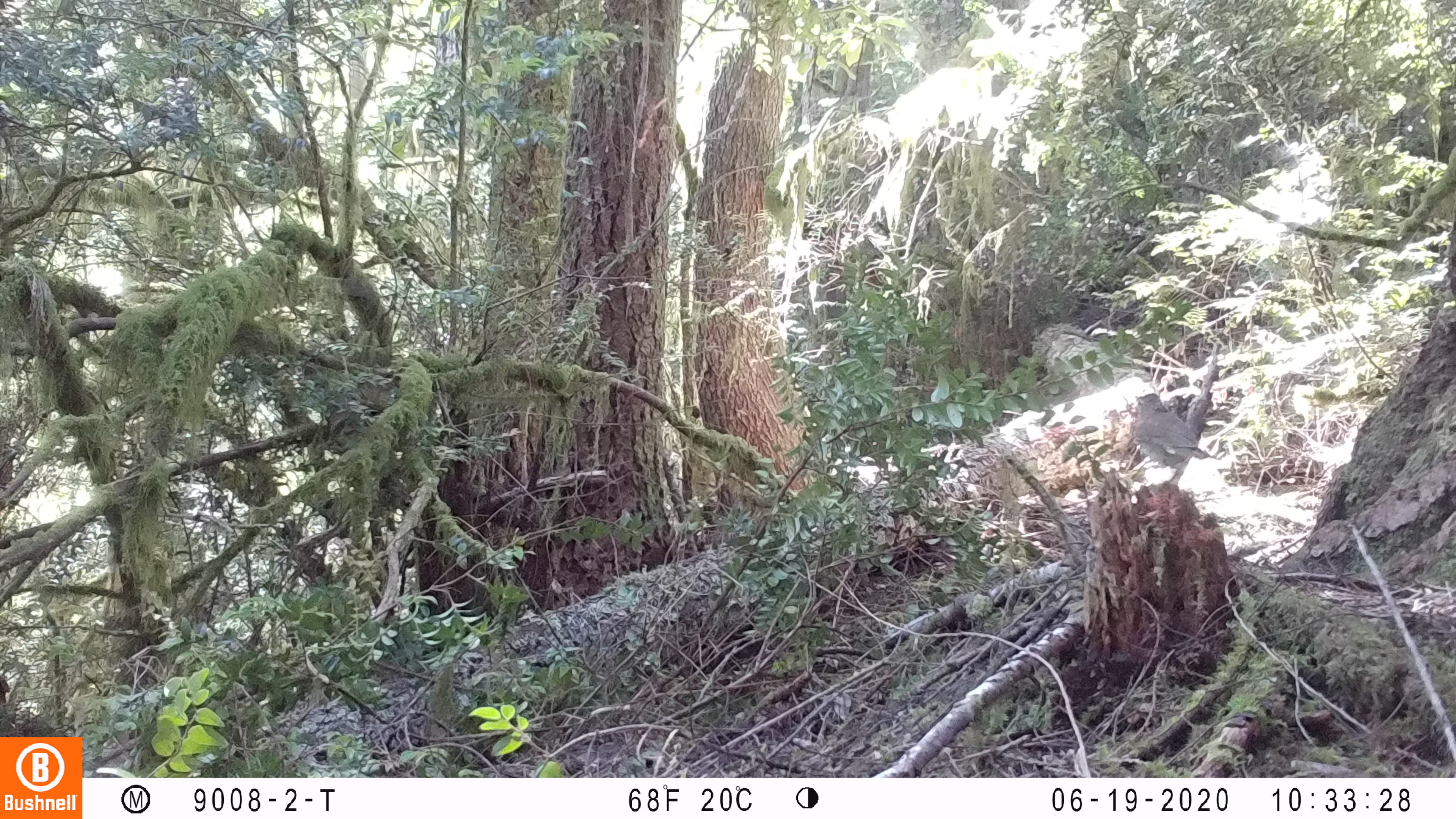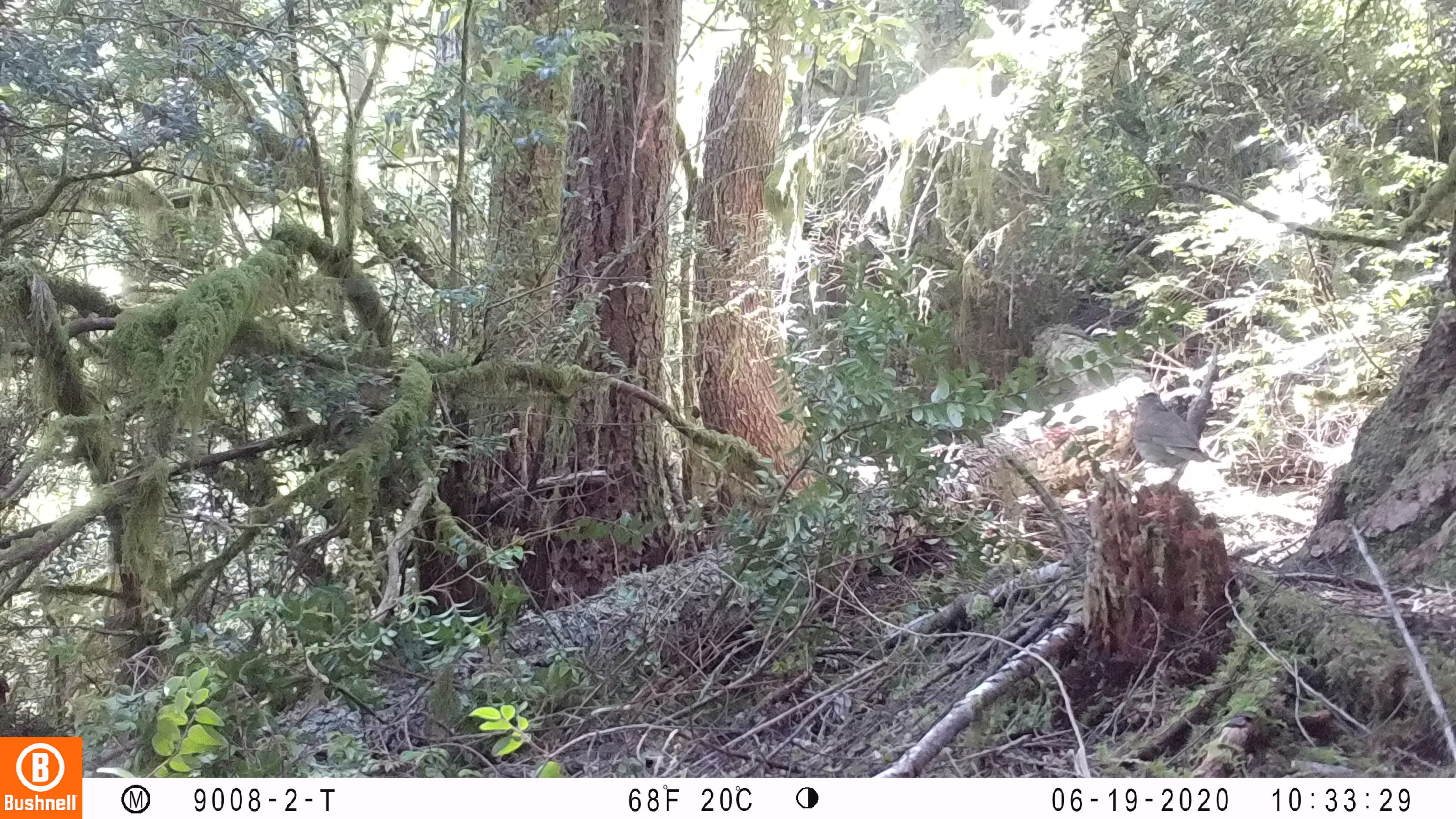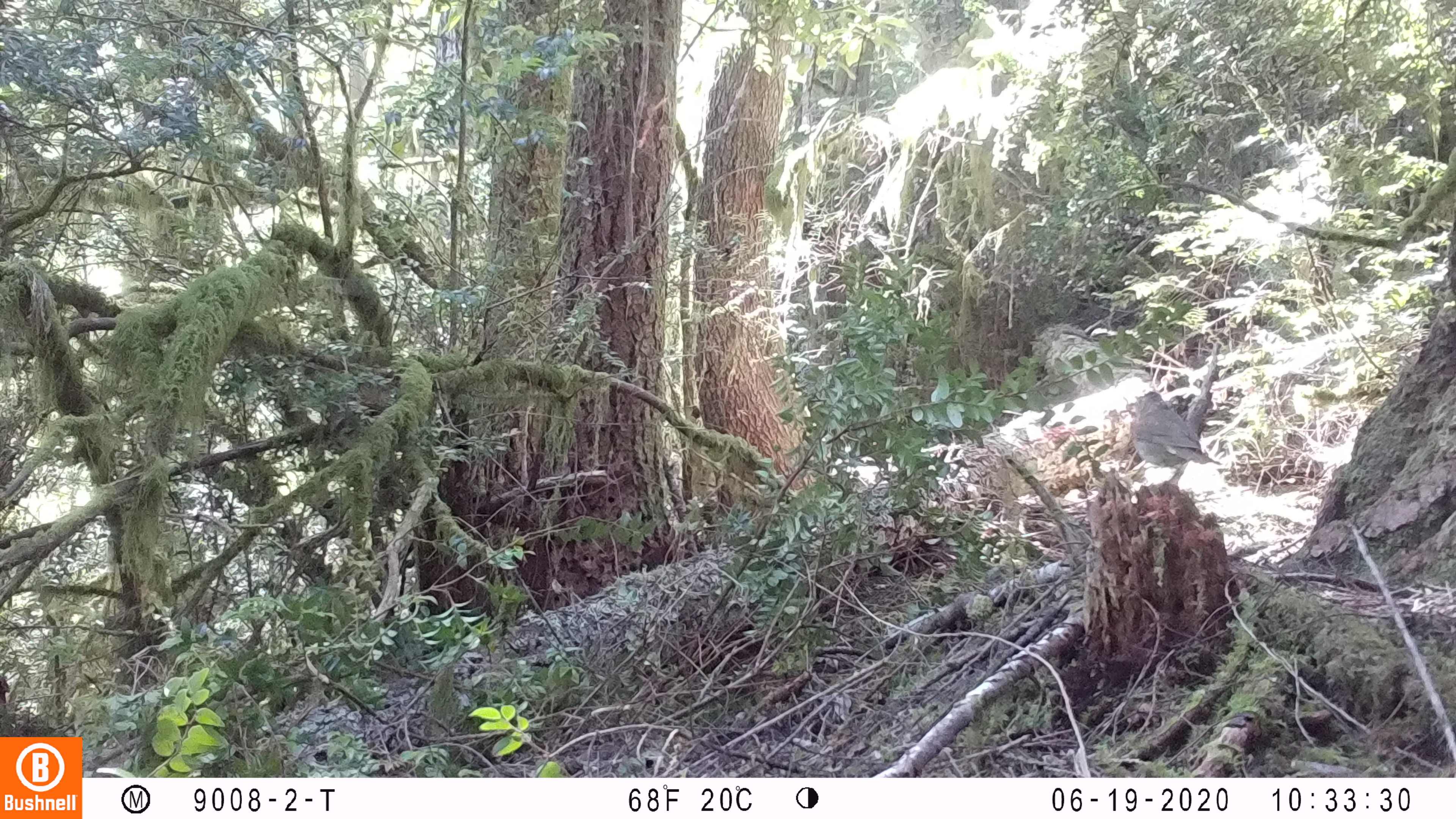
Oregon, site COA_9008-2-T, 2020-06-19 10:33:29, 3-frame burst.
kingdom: Animalia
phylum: Chordata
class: Aves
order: Passeriformes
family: Turdidae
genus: Catharus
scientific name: Catharus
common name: brown thrushes and nightingale-thrushes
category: catharus species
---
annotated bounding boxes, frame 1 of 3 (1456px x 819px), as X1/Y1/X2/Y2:
catharus species: 1114/380/1237/503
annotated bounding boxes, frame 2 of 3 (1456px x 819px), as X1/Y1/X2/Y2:
catharus species: 1121/382/1235/506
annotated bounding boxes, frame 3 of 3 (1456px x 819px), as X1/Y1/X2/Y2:
catharus species: 1117/375/1230/514